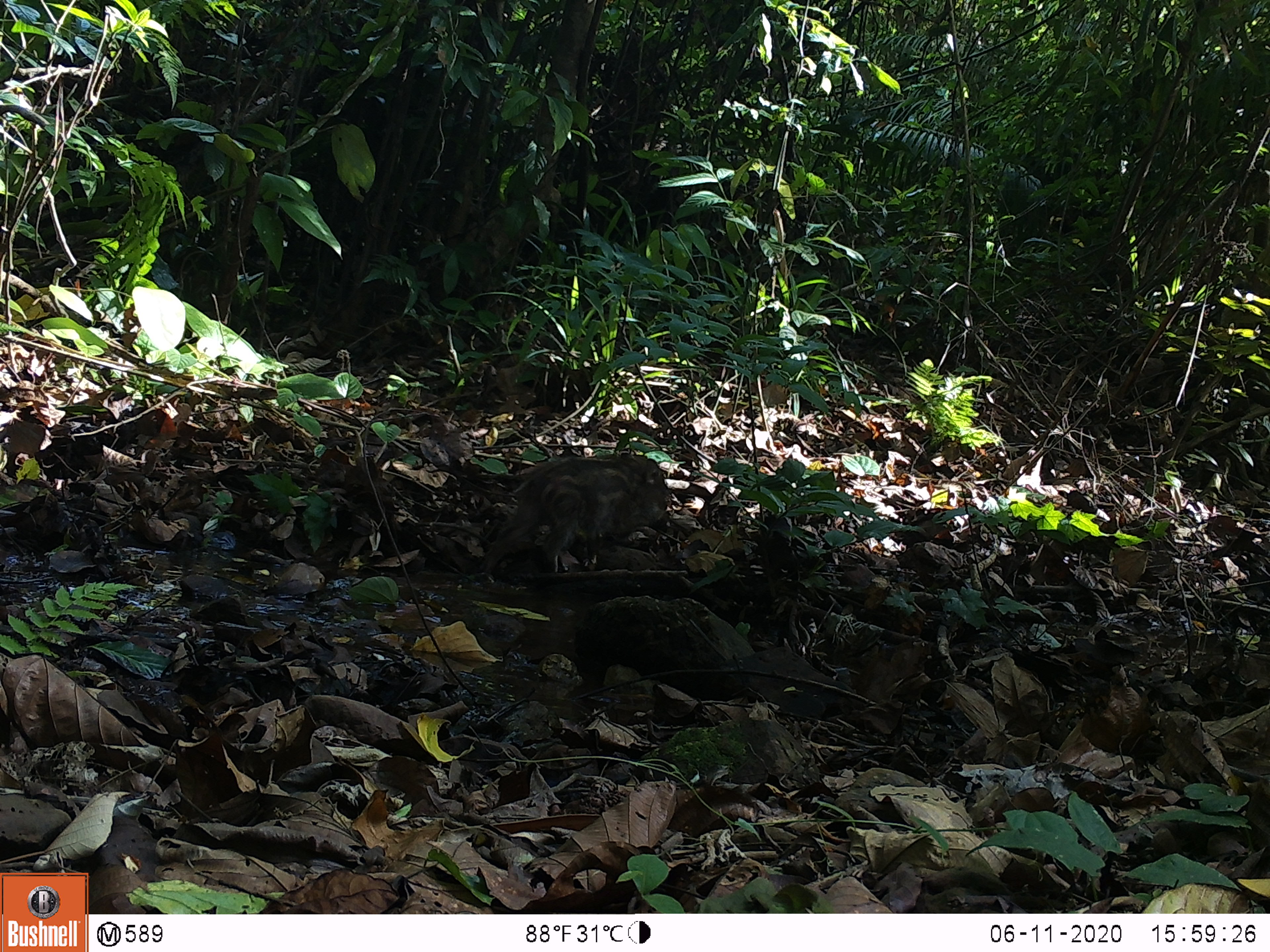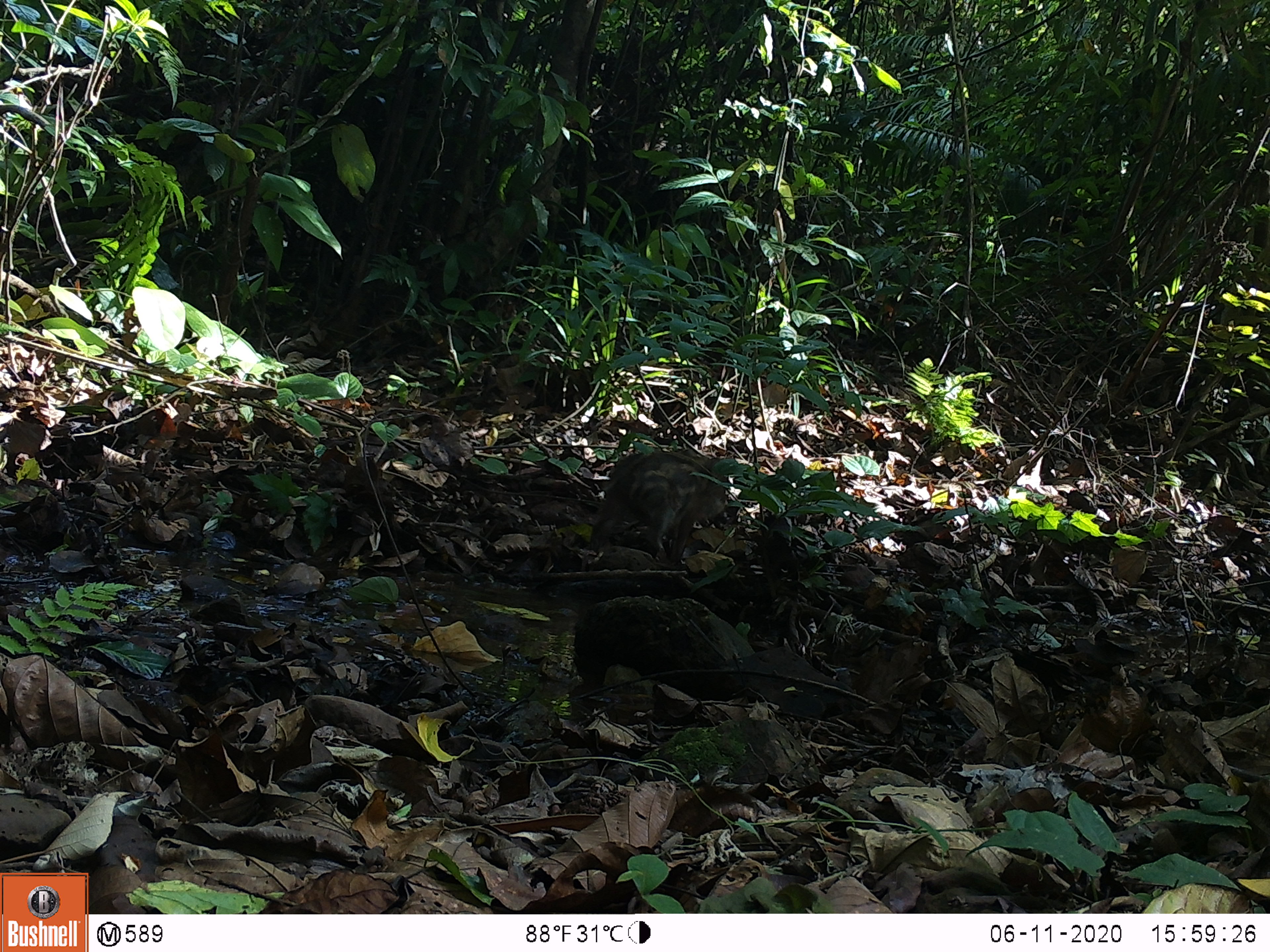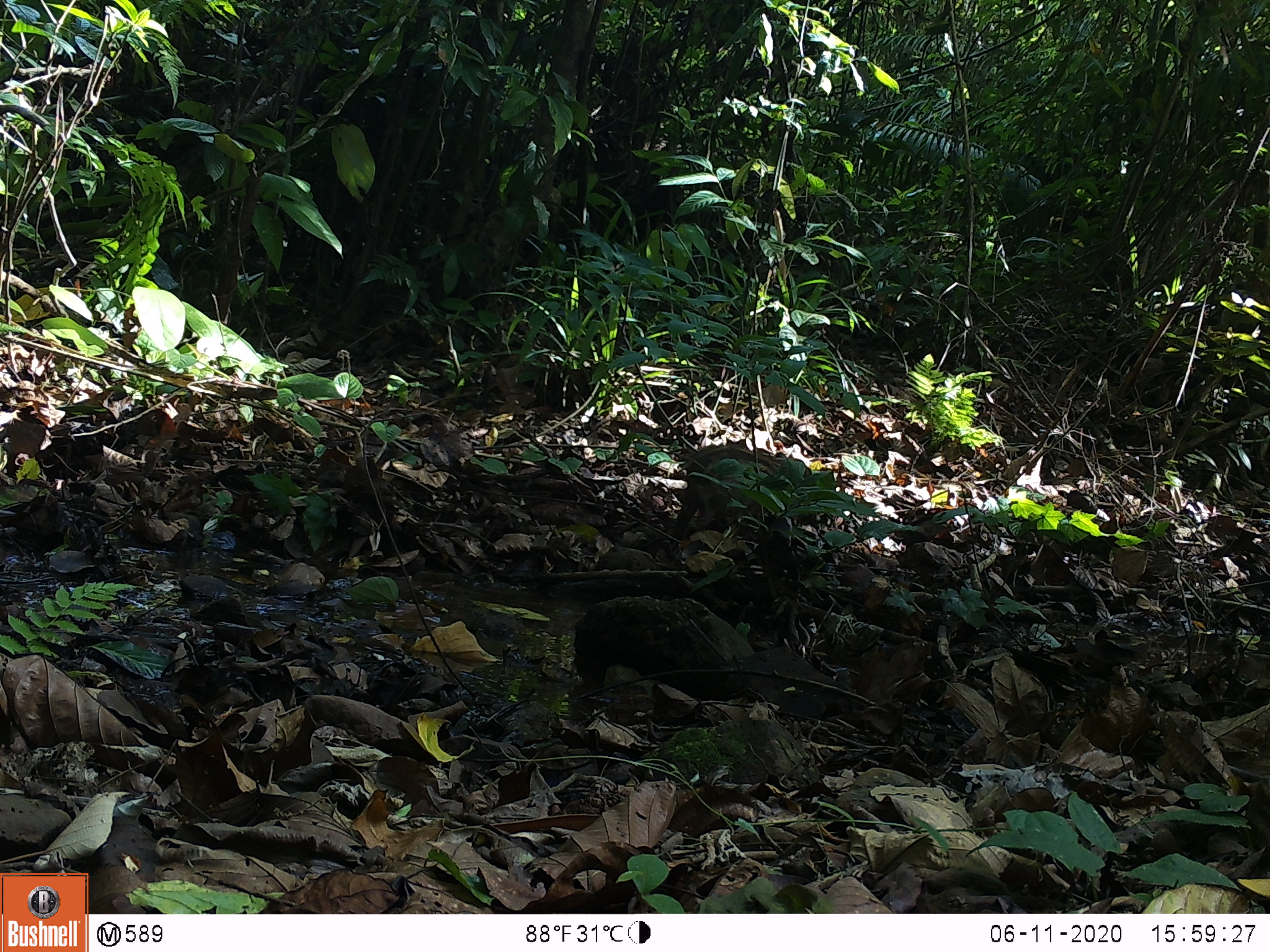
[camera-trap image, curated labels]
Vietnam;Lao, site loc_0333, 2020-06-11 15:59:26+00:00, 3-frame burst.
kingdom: Animalia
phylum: Chordata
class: Mammalia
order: Artiodactyla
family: Suidae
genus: Sus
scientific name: Sus scrofa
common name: eurasian wild pig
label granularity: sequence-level